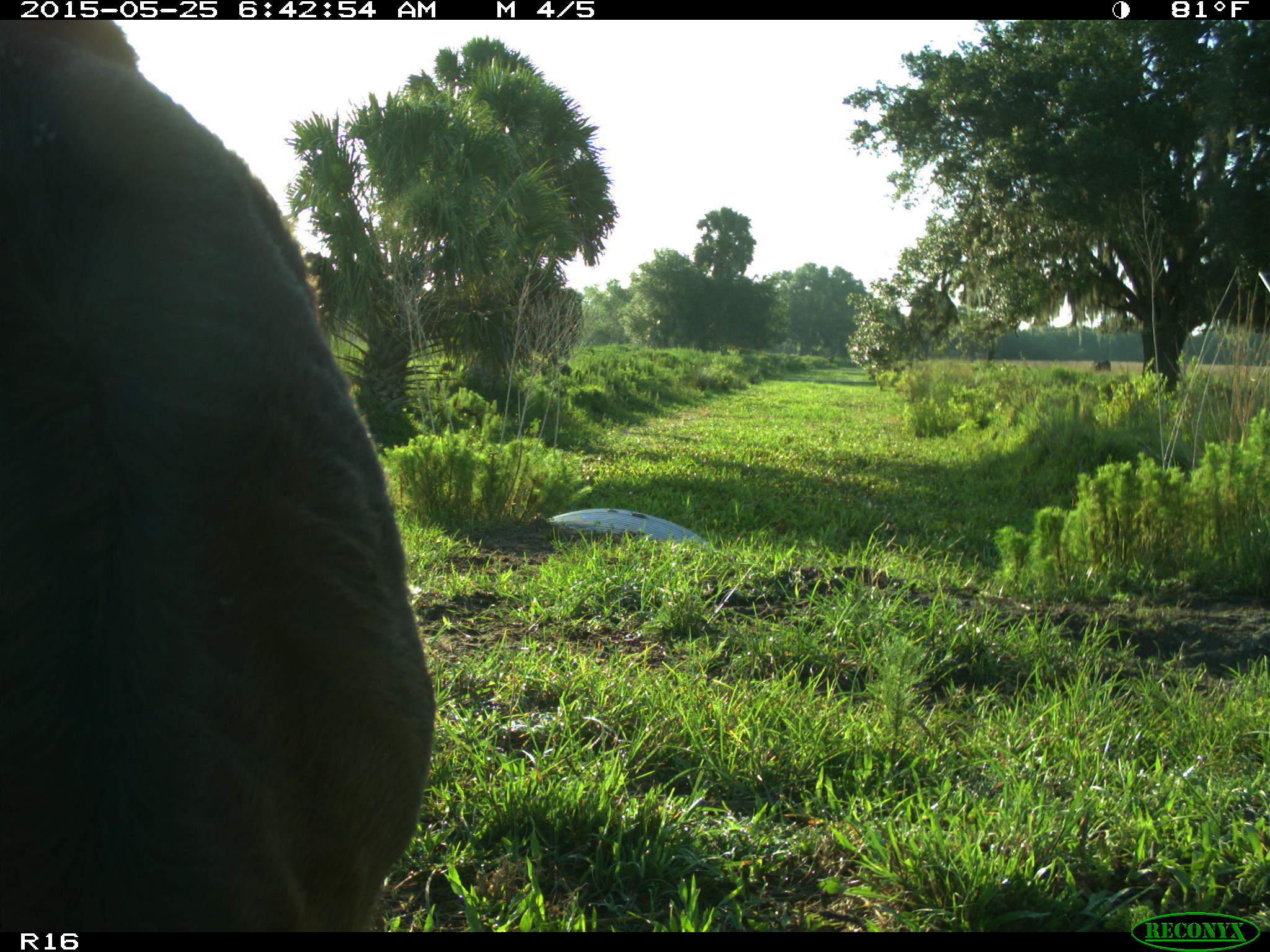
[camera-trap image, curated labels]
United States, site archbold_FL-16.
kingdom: Animalia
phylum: Chordata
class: Mammalia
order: Artiodactyla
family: Bovidae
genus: Bos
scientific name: Bos taurus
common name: domestic cow